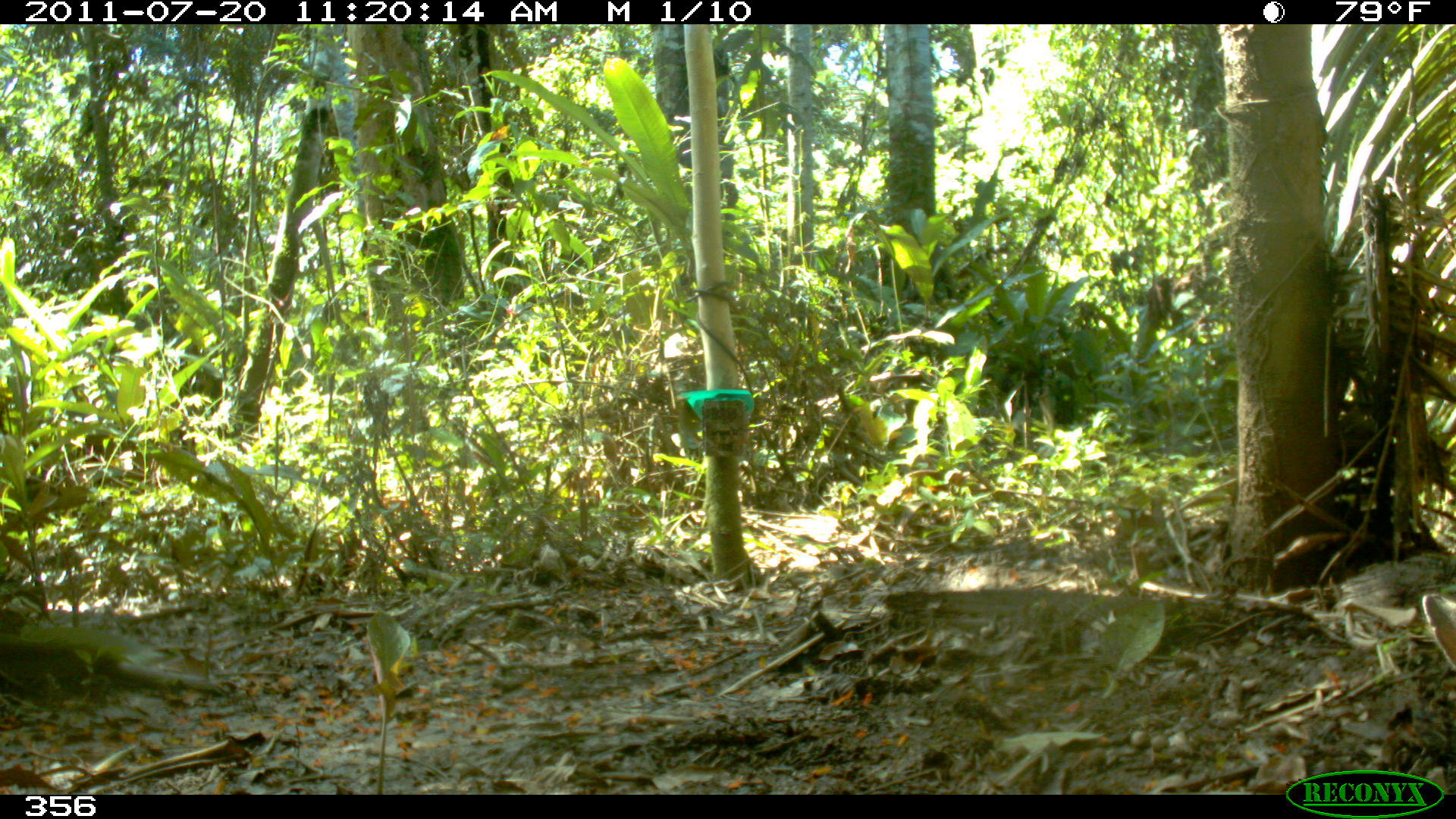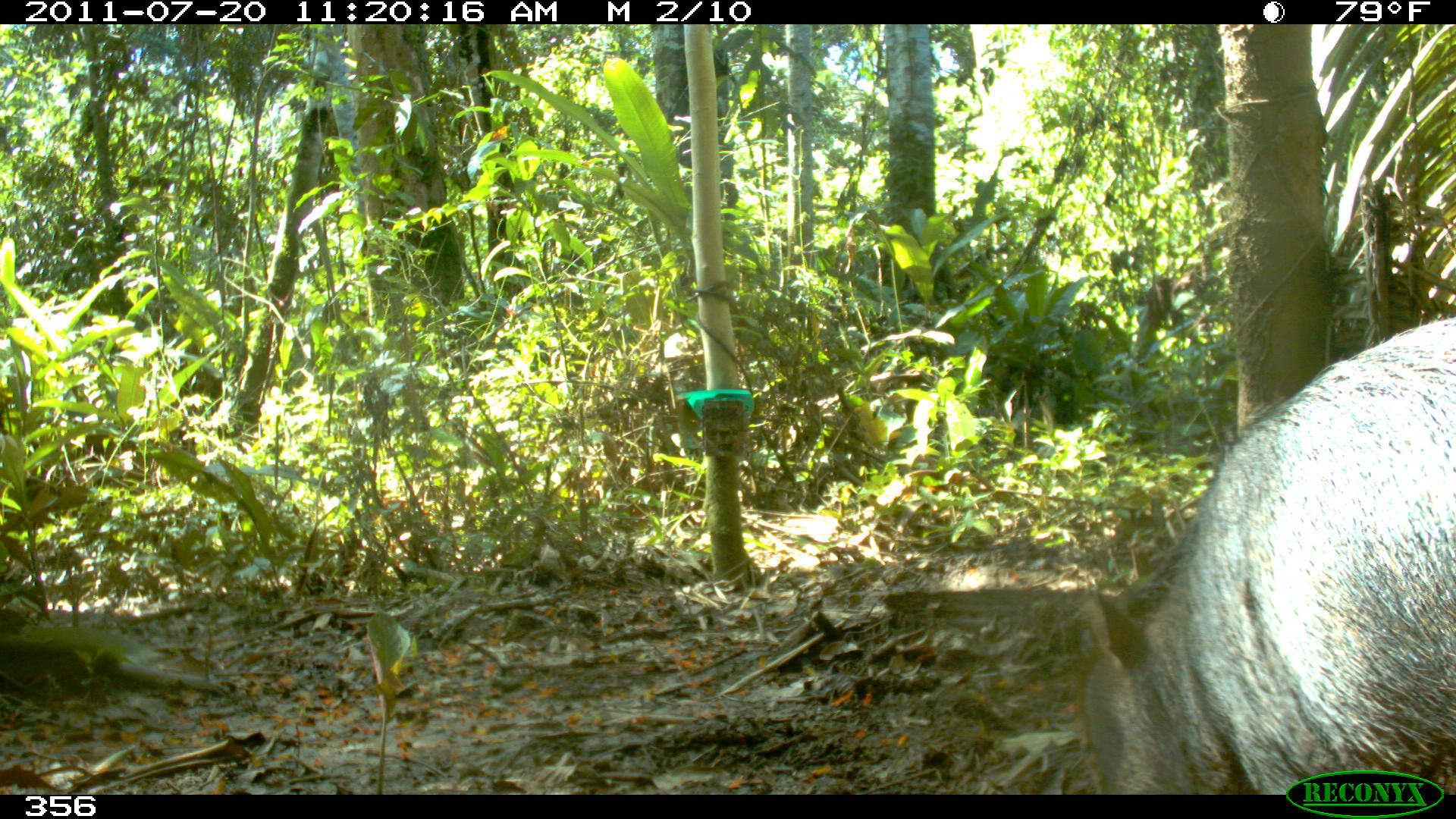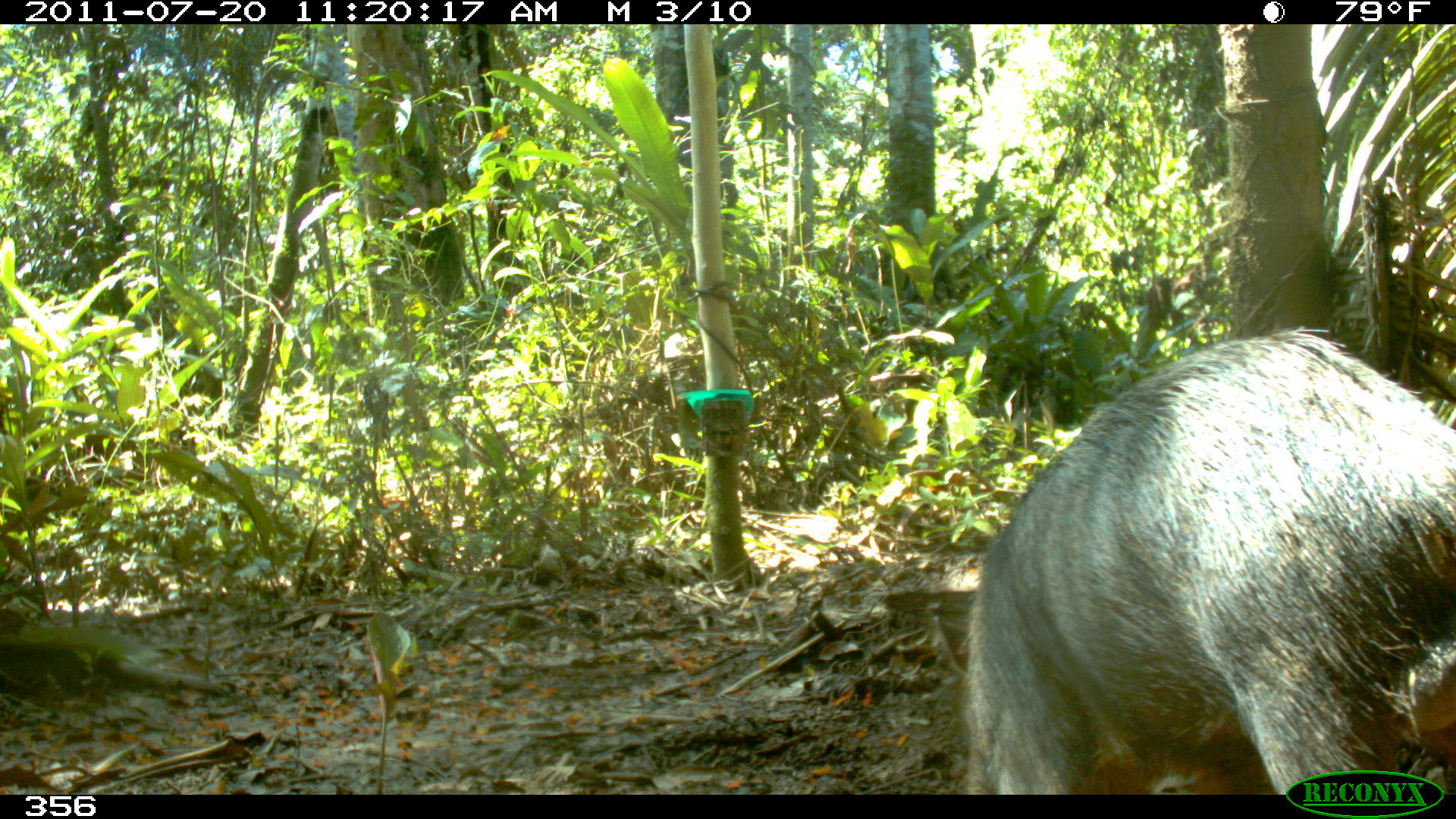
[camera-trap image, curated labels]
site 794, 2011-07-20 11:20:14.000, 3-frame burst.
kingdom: Animalia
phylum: Chordata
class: Mammalia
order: Artiodactyla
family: Tayassuidae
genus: Tayassu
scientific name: Tayassu pecari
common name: white-lipped peccary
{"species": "Tayassu pecari (white-lipped peccary)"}